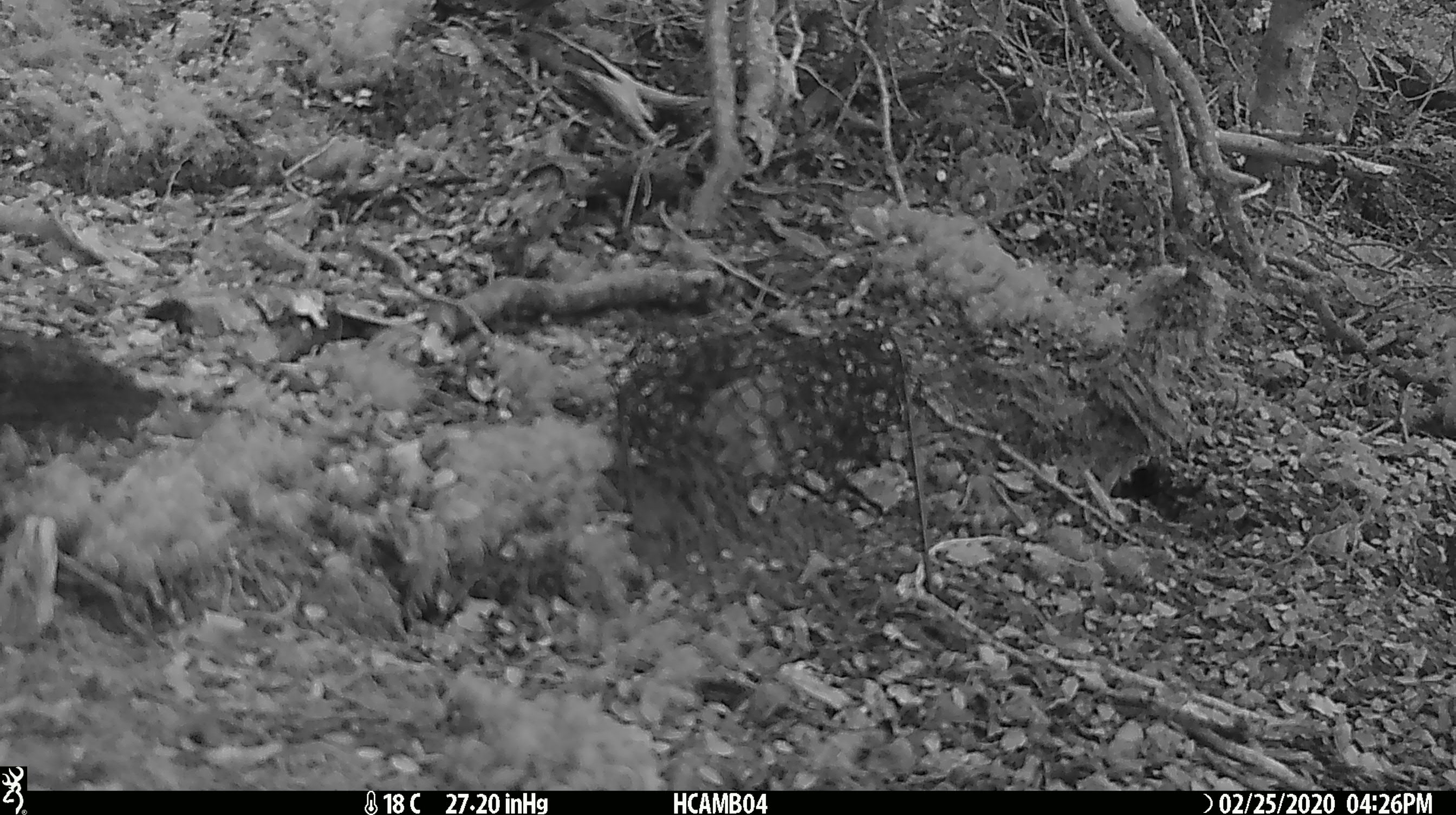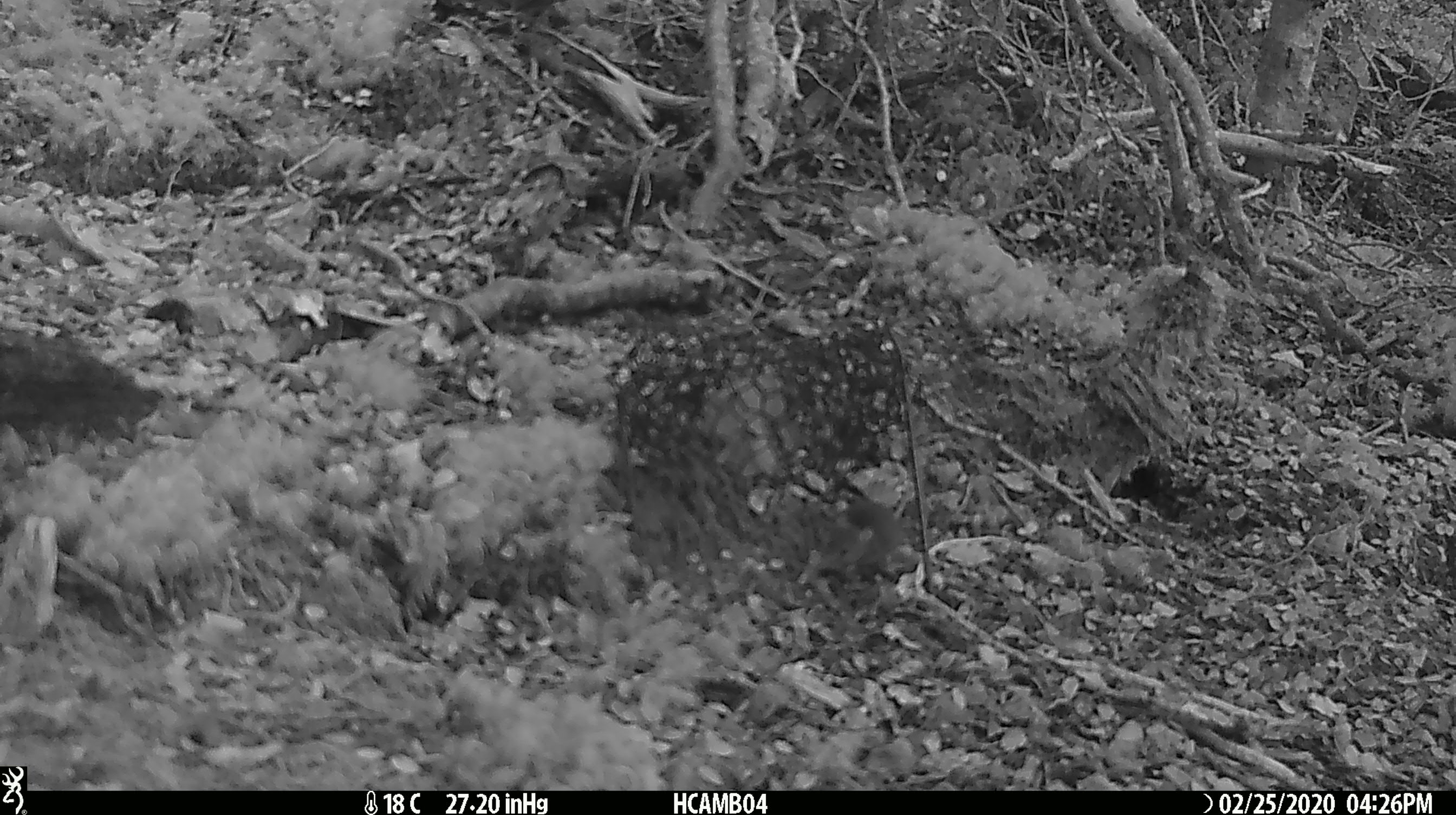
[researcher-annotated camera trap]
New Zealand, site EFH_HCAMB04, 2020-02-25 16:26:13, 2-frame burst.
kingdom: Animalia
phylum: Chordata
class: Mammalia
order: Rodentia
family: Muridae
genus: Mus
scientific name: Mus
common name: mouse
Mouse (Mus).